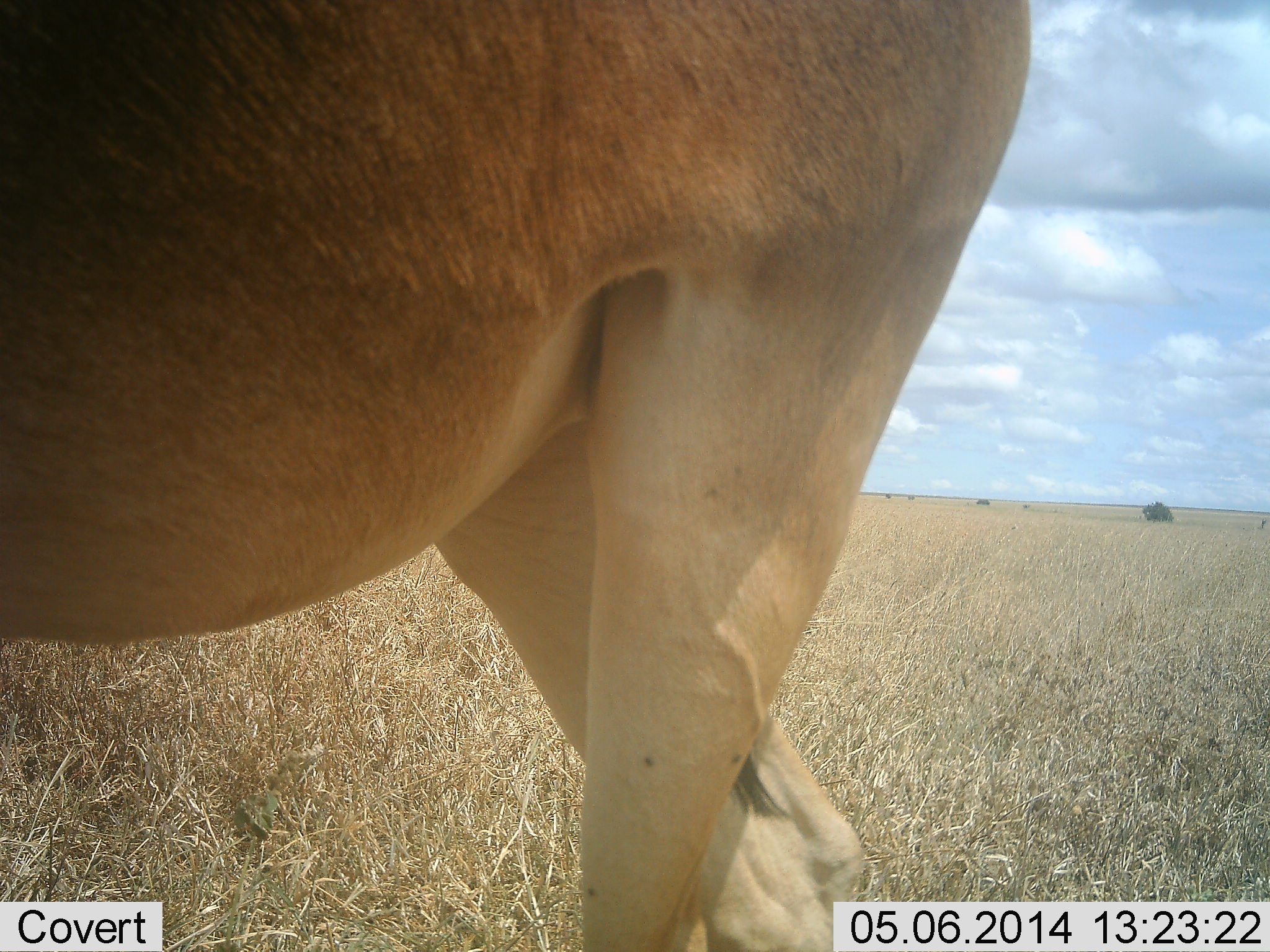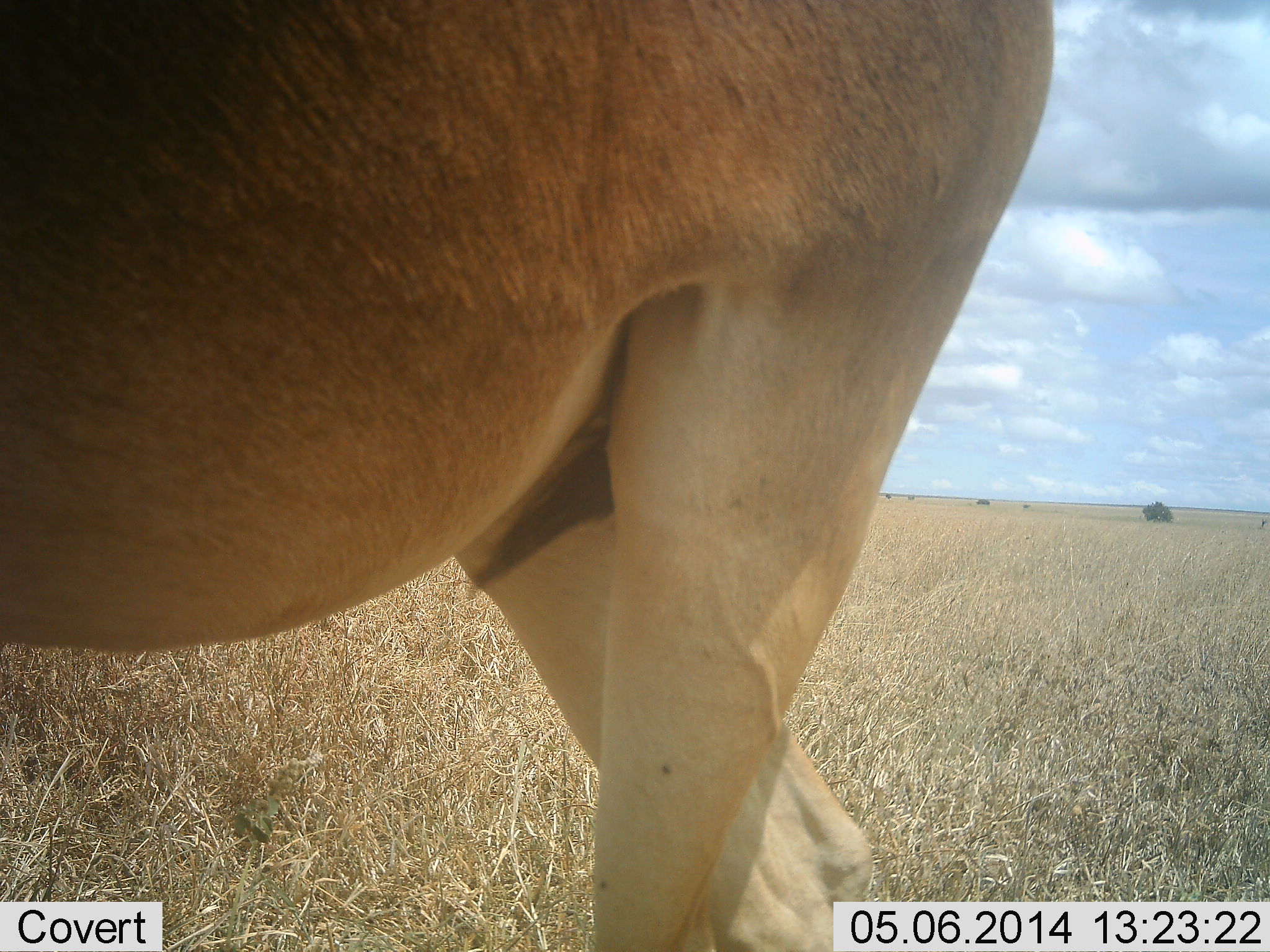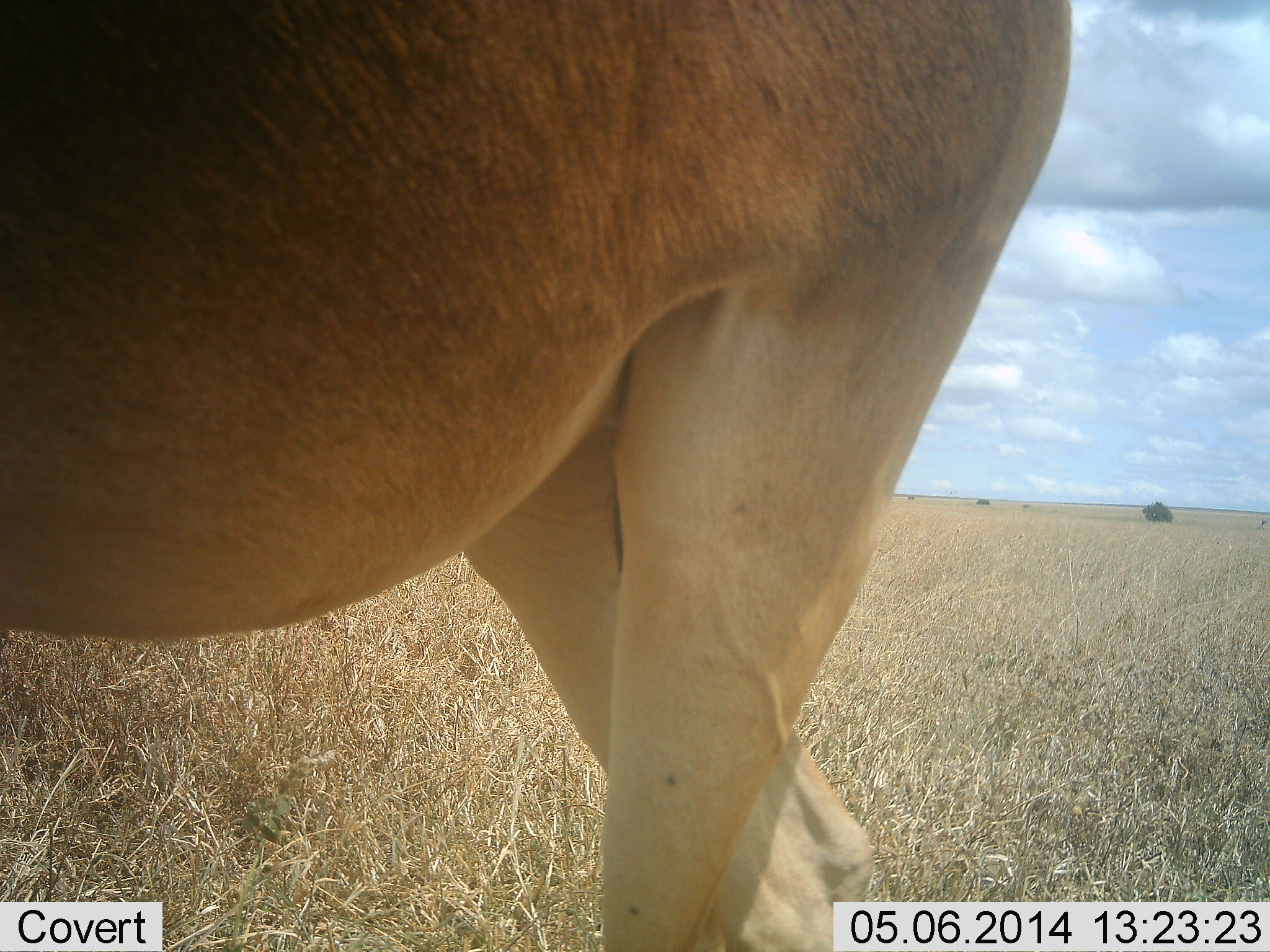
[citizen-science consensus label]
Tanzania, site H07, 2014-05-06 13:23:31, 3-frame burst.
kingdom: Animalia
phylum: Chordata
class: Mammalia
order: Artiodactyla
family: Bovidae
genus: Alcelaphus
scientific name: Alcelaphus buselaphus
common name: hartebeest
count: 1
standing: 100%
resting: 0%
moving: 0%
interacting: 0%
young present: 0%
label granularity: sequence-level